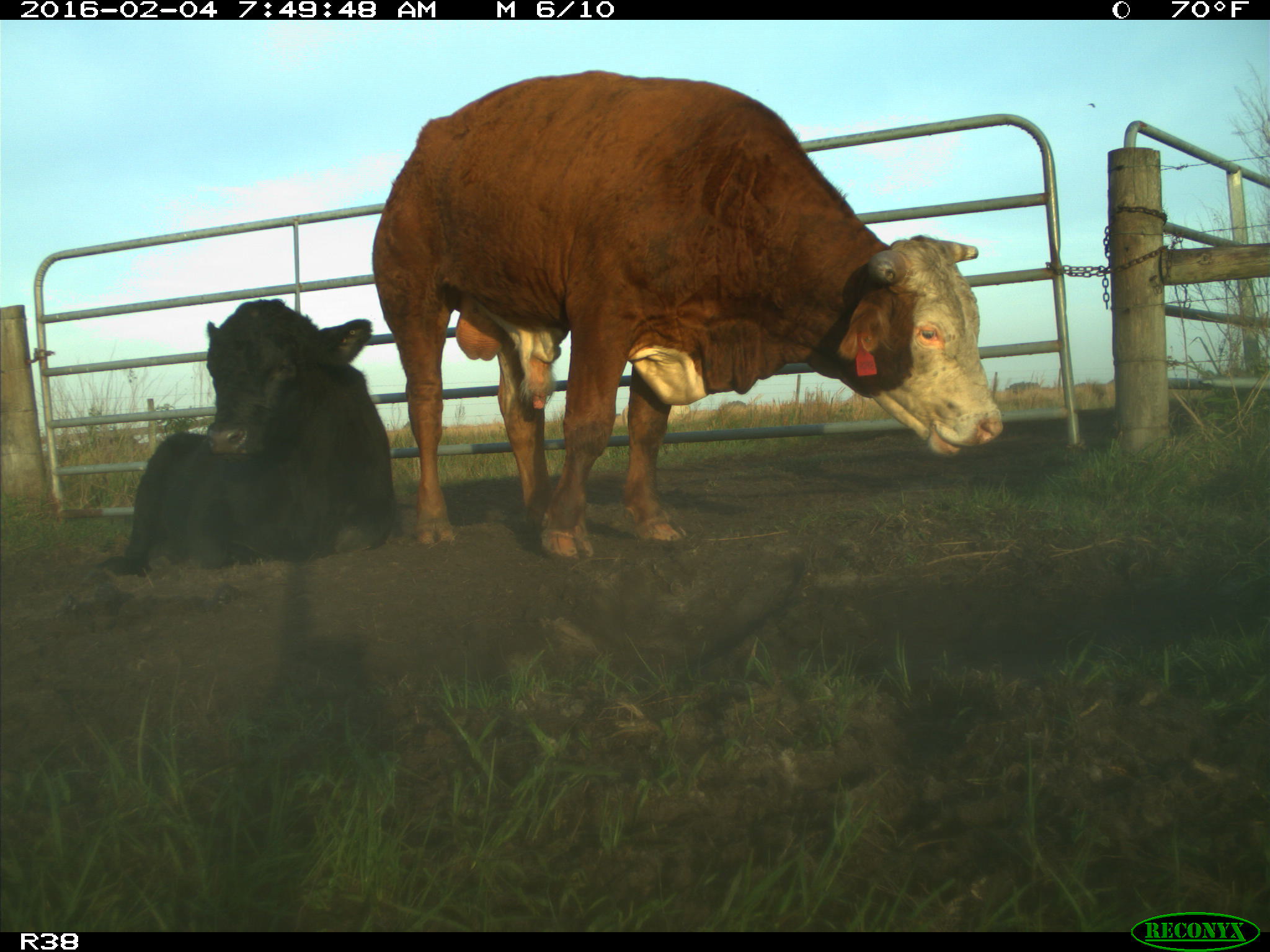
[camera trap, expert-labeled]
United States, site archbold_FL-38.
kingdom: Animalia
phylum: Chordata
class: Mammalia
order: Artiodactyla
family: Bovidae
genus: Bos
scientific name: Bos taurus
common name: domestic cow